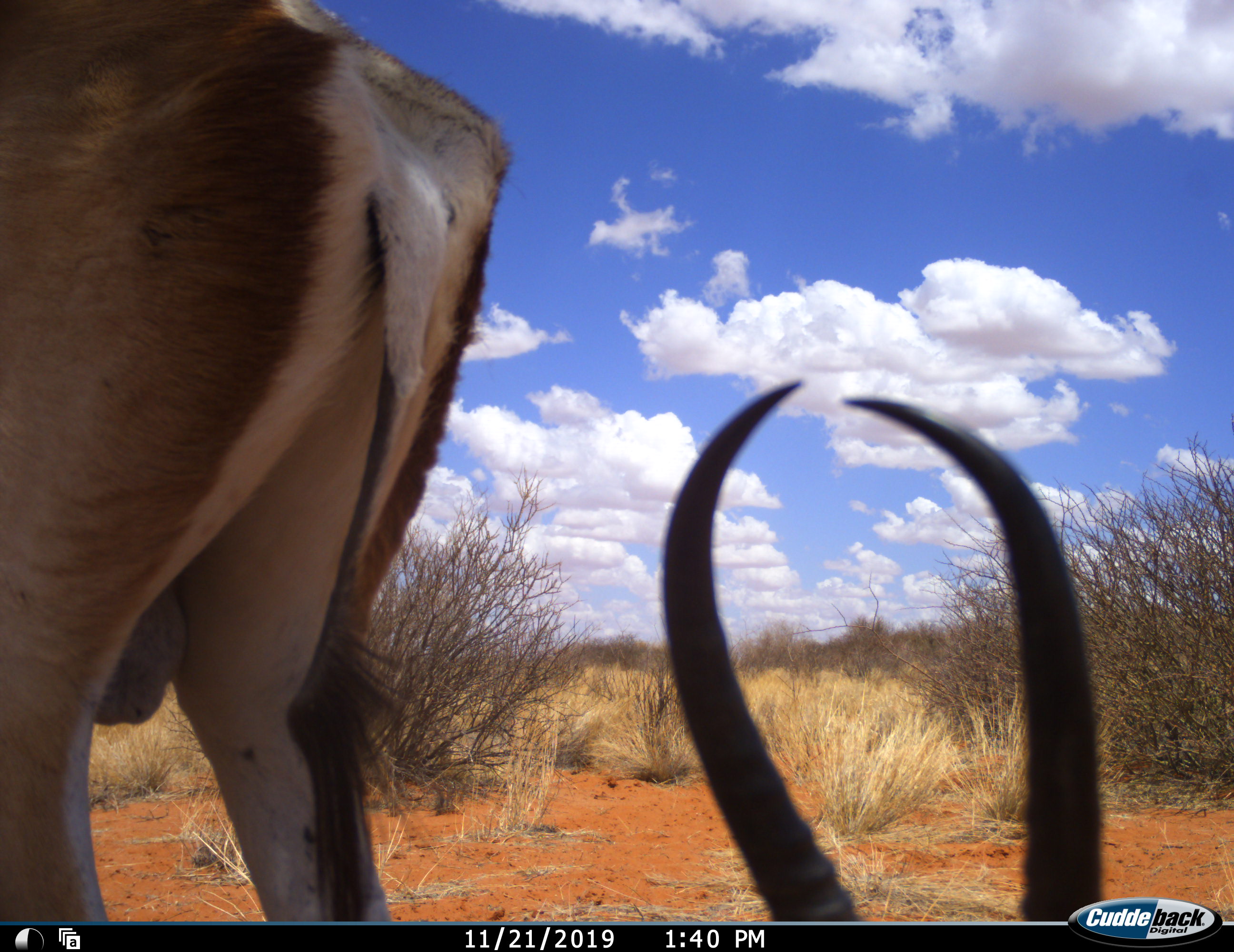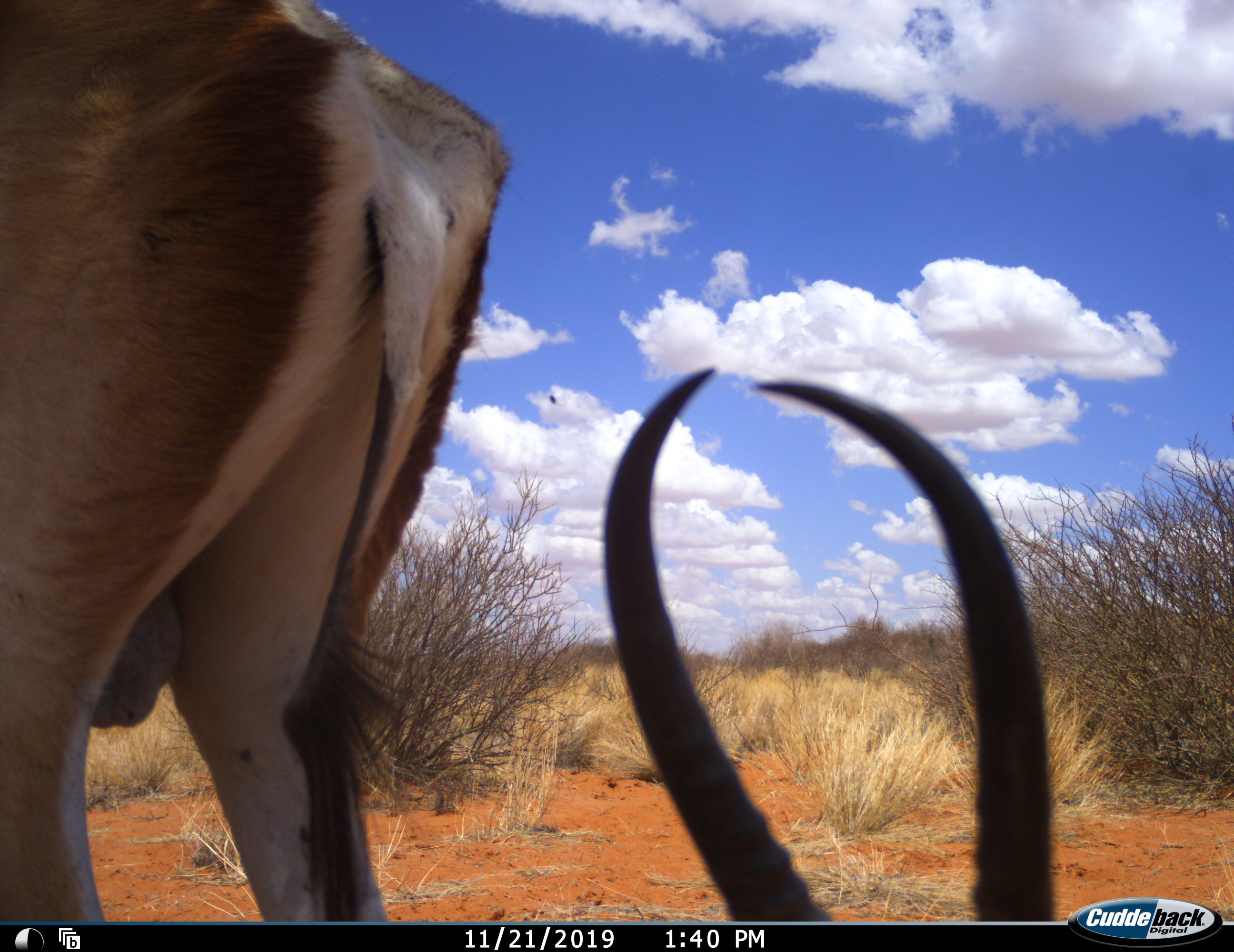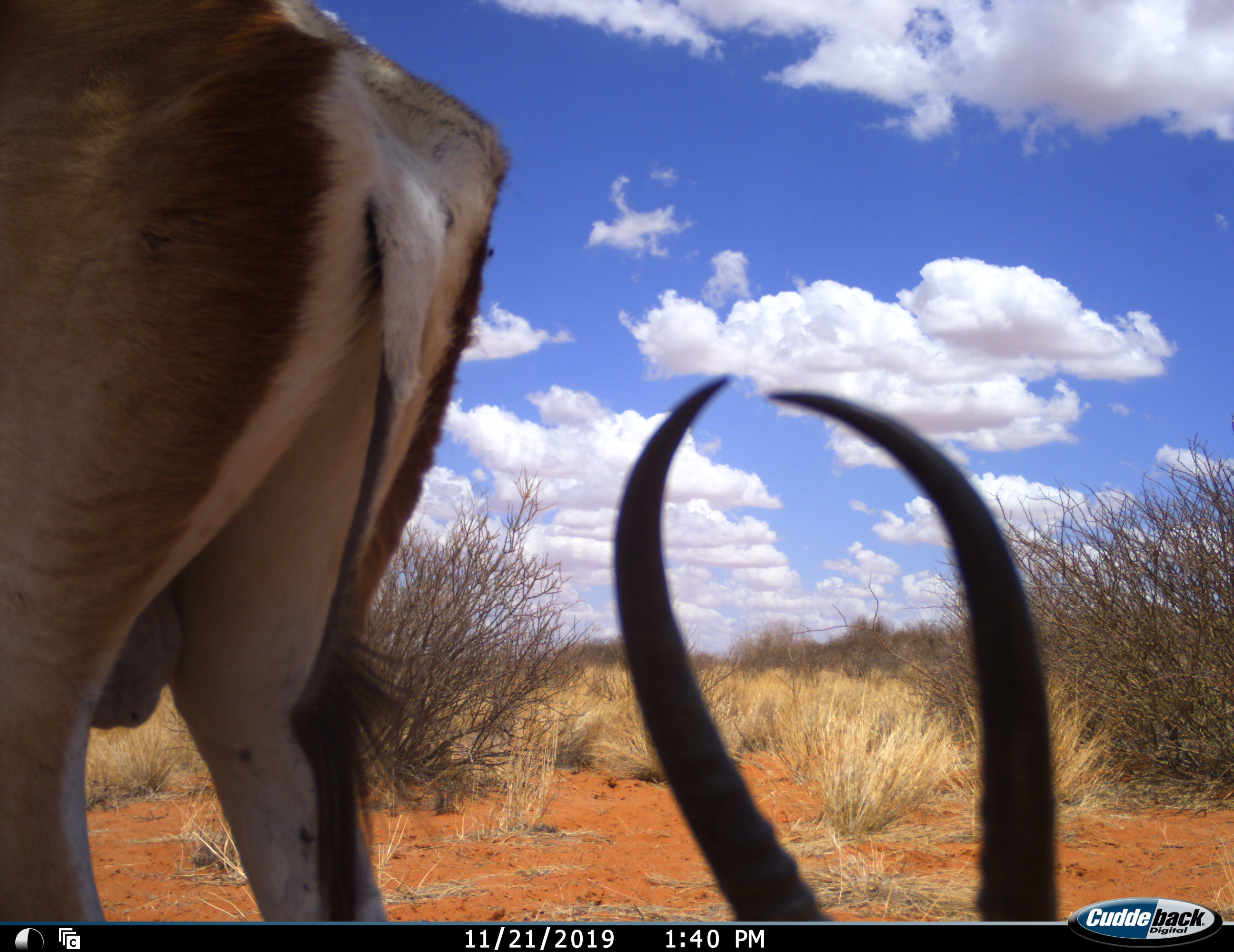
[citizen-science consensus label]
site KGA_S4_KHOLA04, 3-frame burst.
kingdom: Animalia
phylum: Chordata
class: Mammalia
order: Artiodactyla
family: Bovidae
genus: Antidorcas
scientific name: Antidorcas marsupialis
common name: springbok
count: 2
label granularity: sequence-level